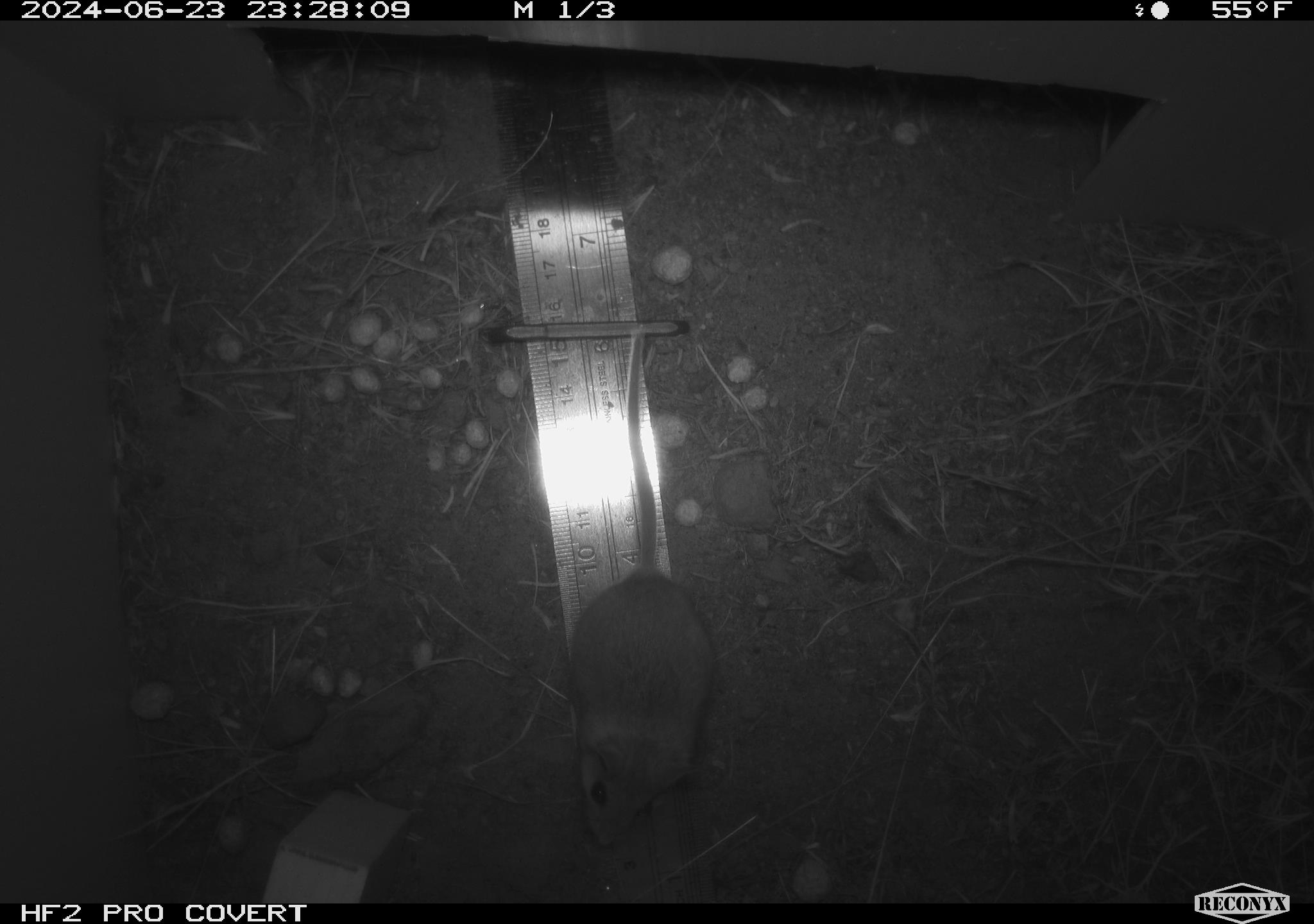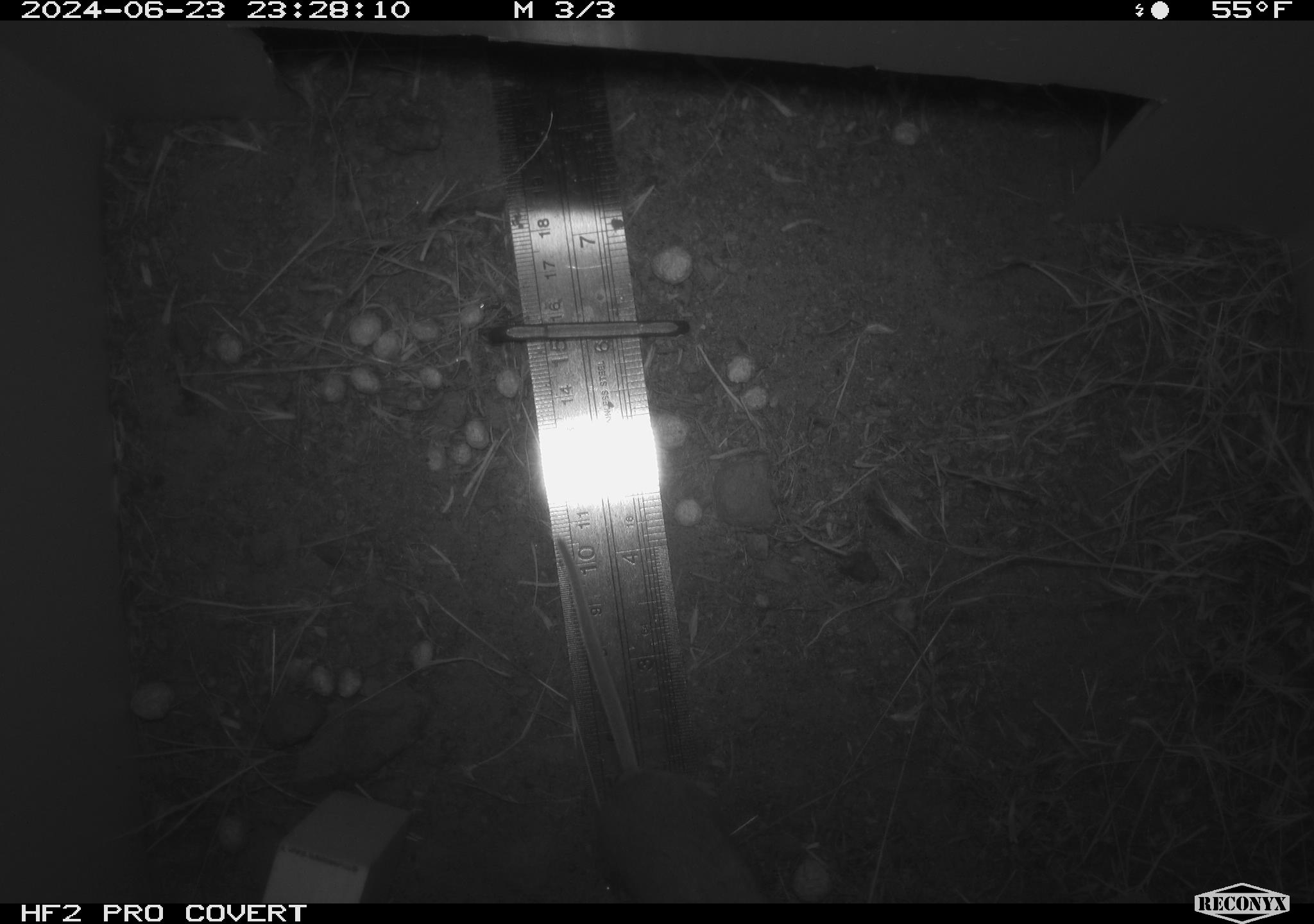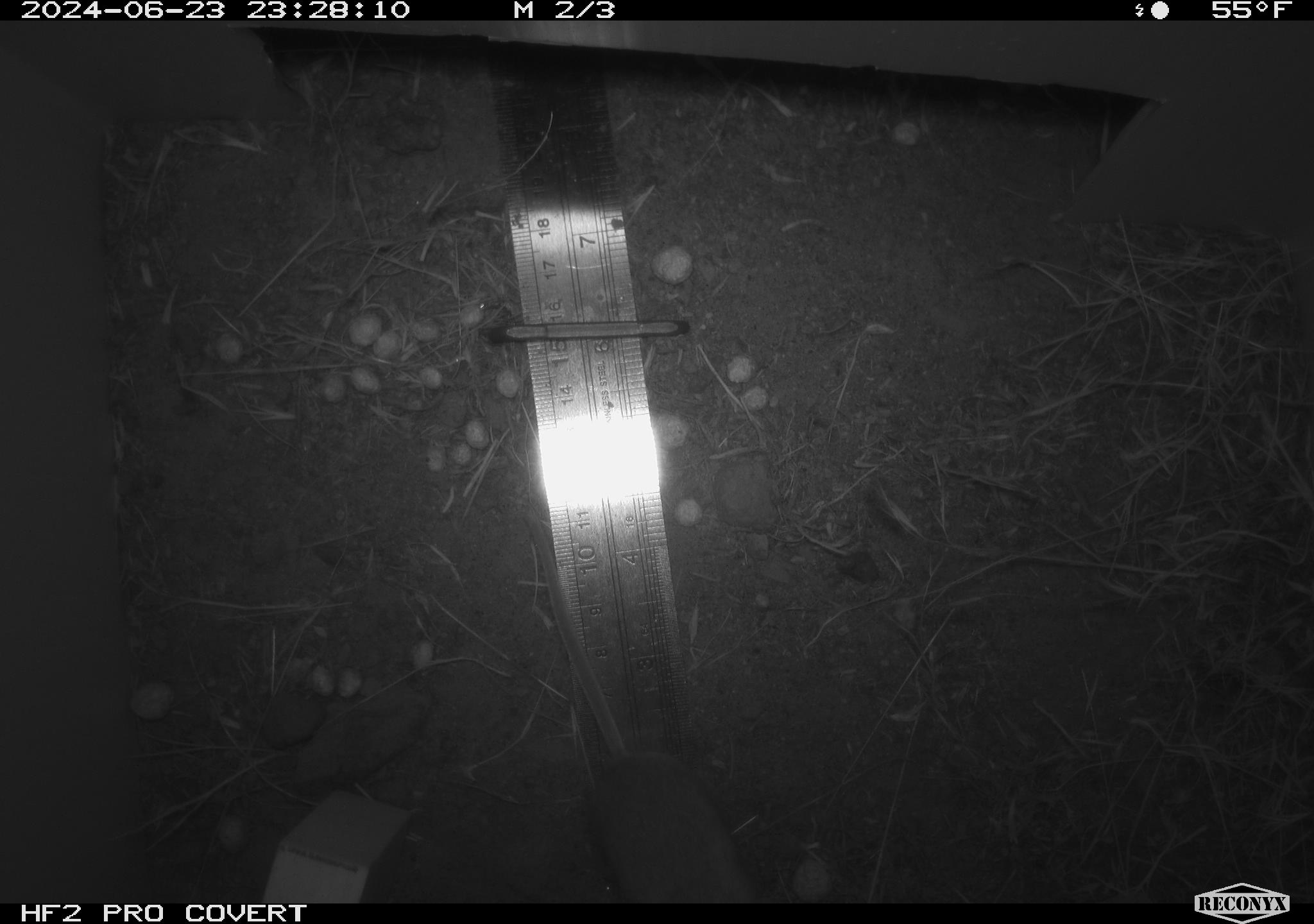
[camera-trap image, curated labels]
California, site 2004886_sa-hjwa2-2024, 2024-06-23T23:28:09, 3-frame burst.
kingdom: Animalia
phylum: Chordata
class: Mammalia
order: Rodentia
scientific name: Rodentia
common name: rodent